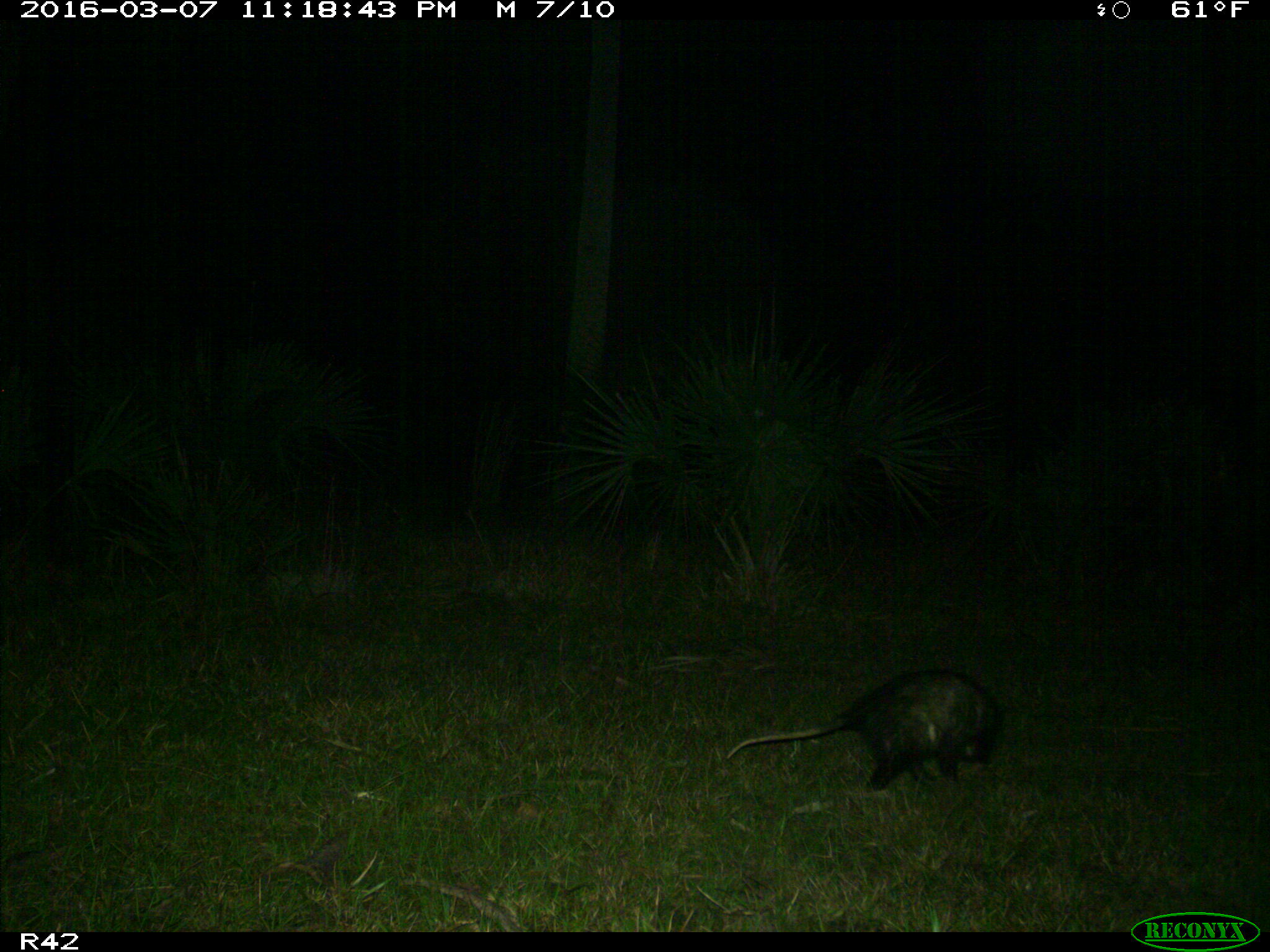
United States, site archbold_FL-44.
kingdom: Animalia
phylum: Chordata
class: Mammalia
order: Didelphimorphia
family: Didelphidae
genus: Didelphis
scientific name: Didelphis virginiana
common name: virginia opossum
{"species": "Didelphis virginiana (virginia opossum)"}